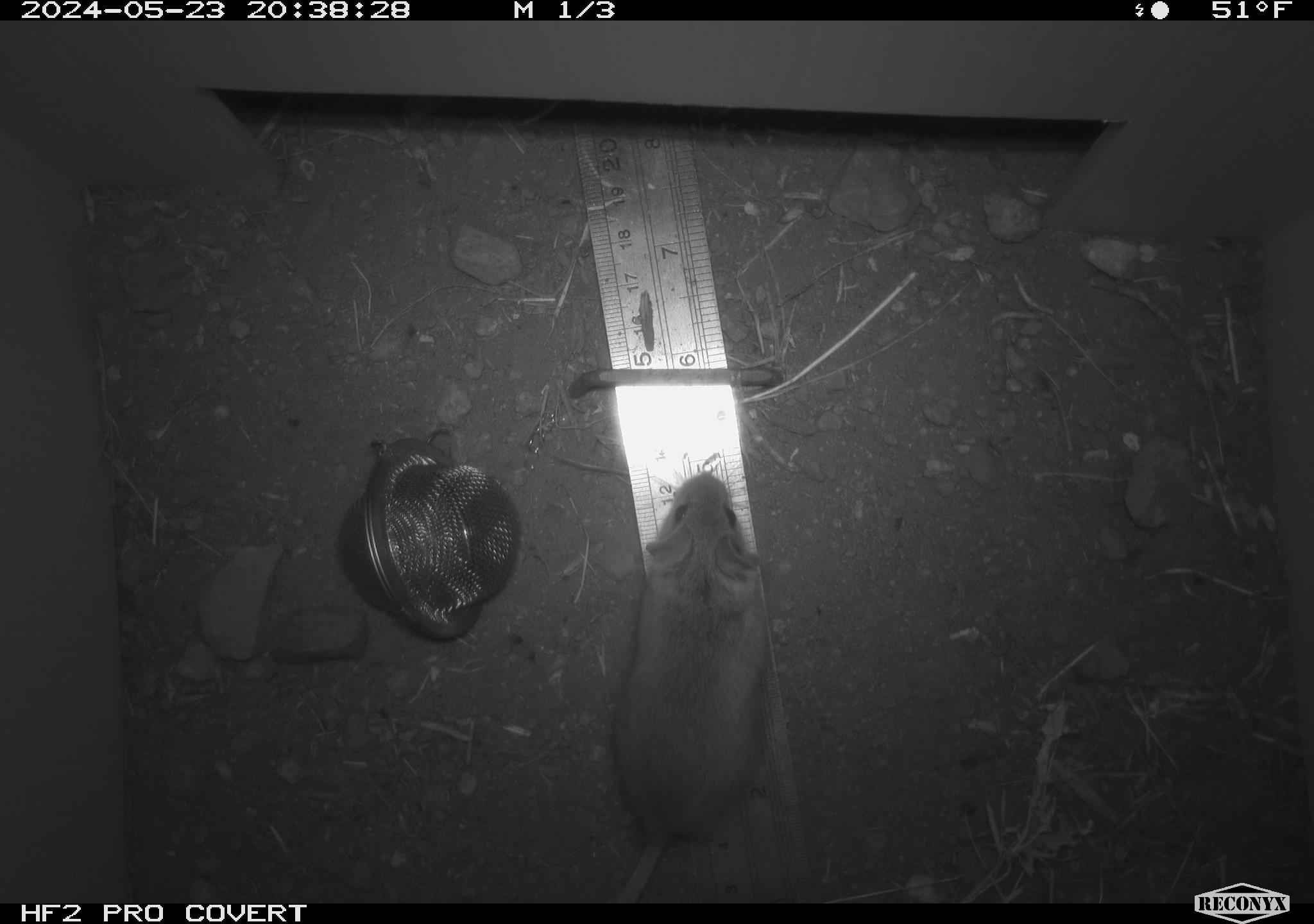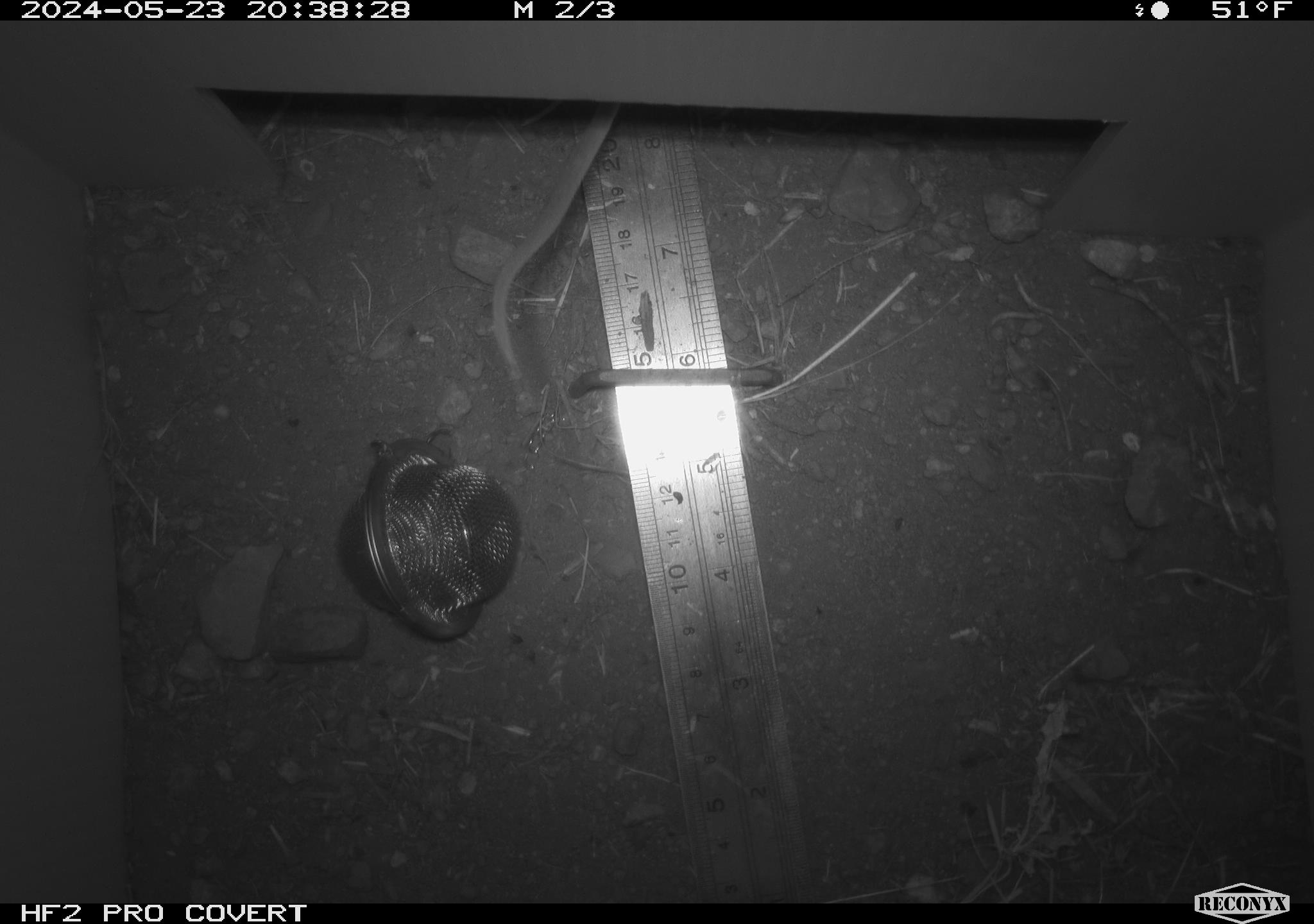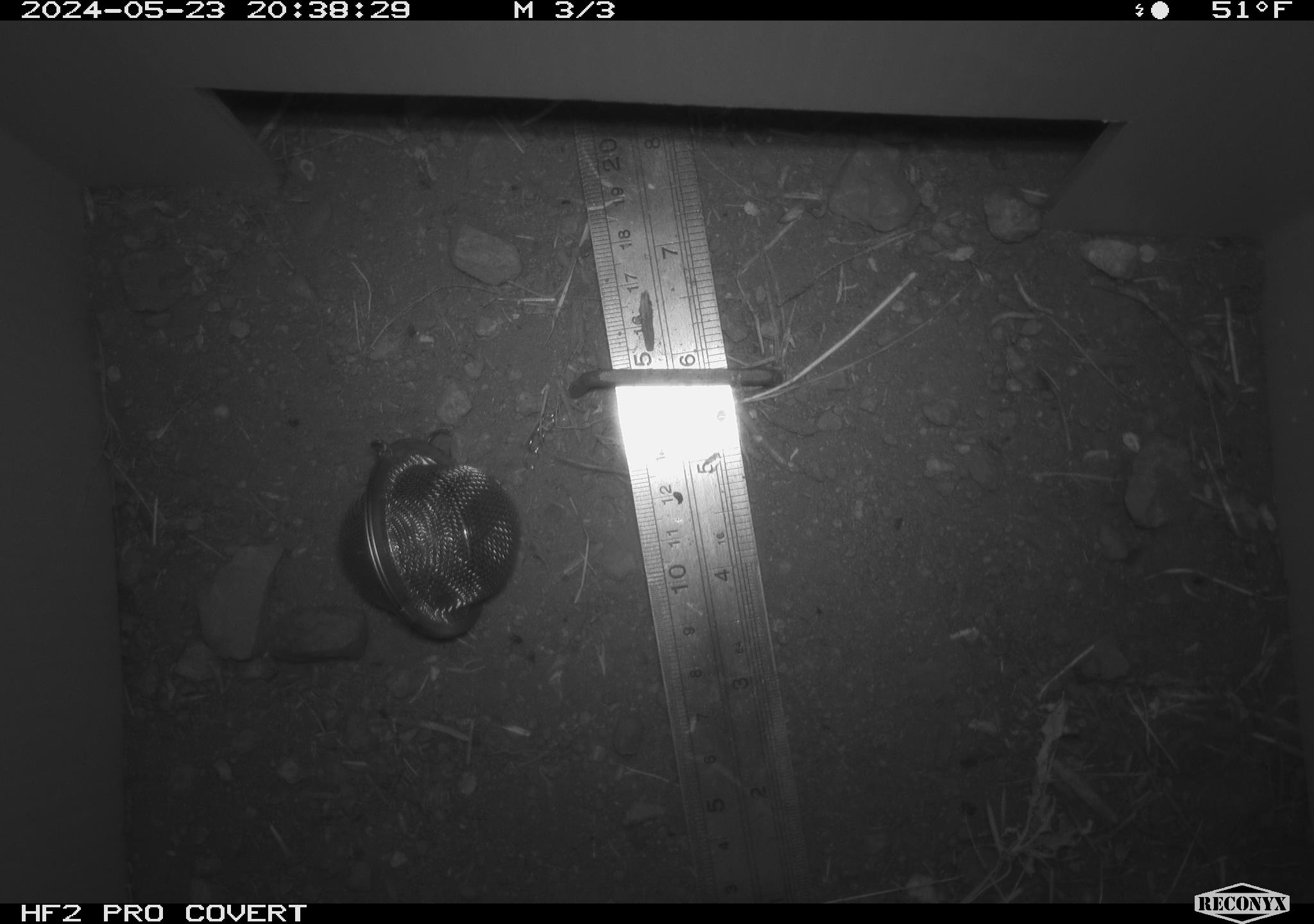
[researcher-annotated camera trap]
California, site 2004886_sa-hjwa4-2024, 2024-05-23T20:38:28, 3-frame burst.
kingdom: Animalia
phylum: Chordata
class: Mammalia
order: Rodentia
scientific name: Rodentia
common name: rodent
Rodent (Rodentia).